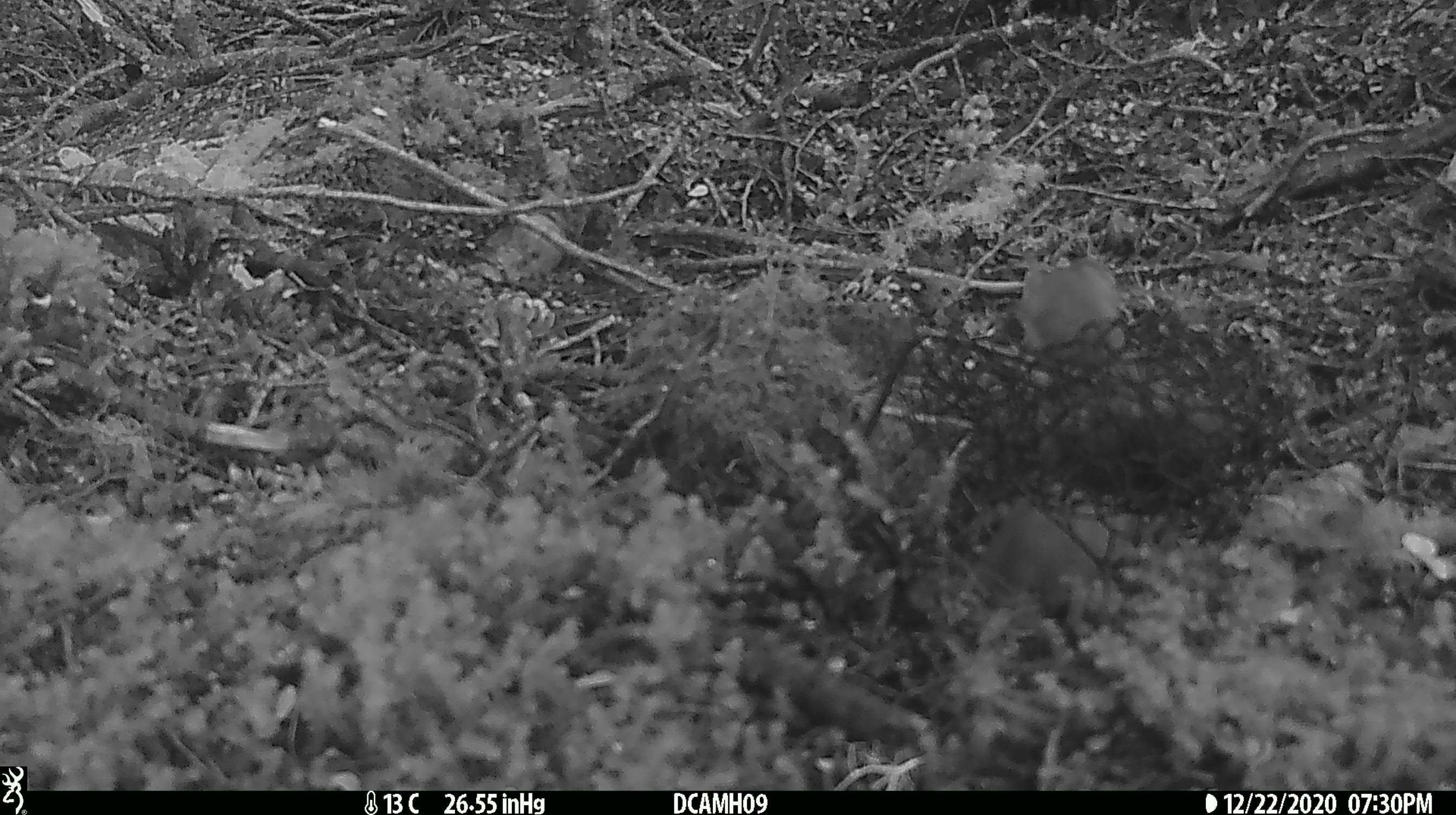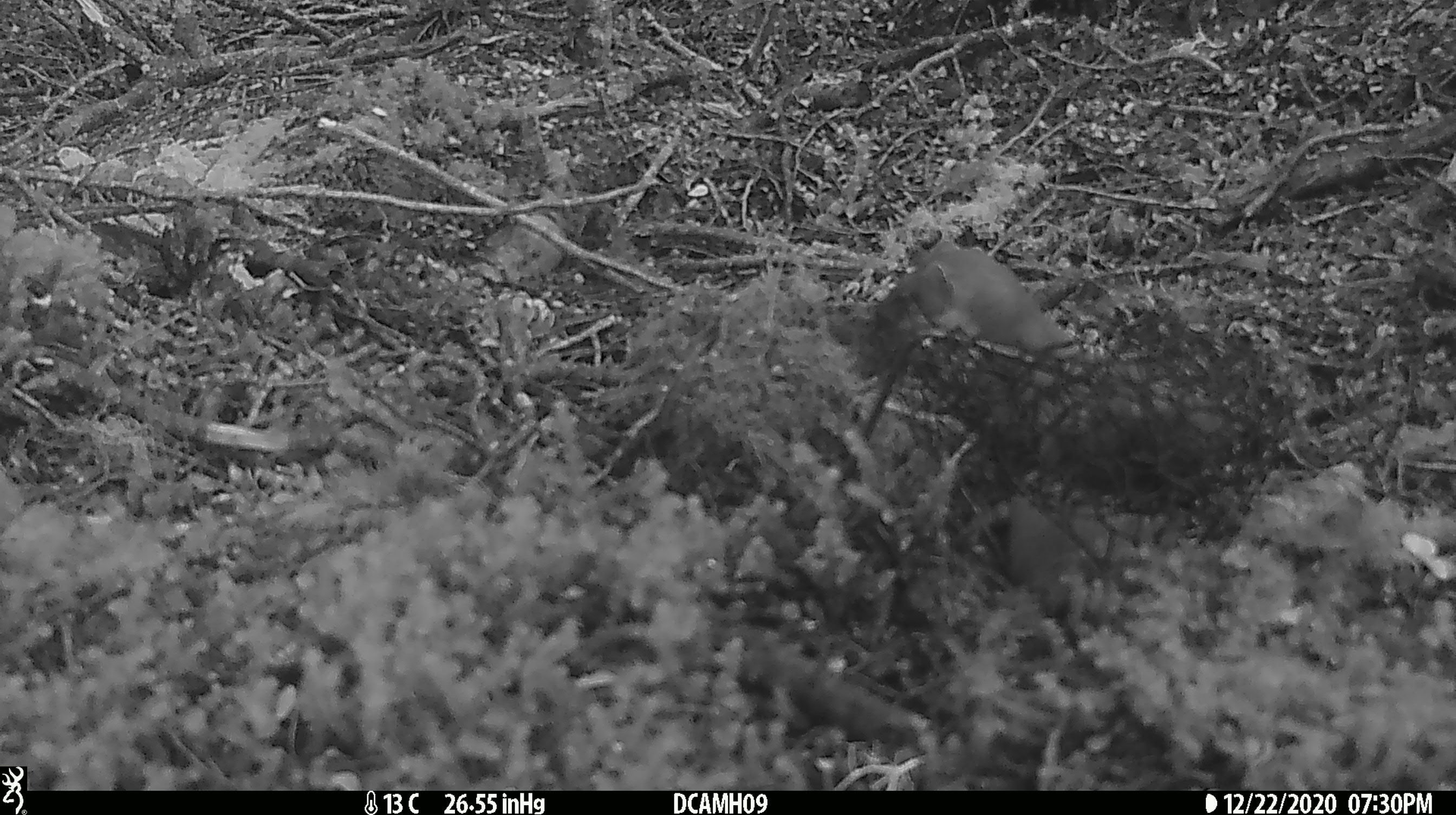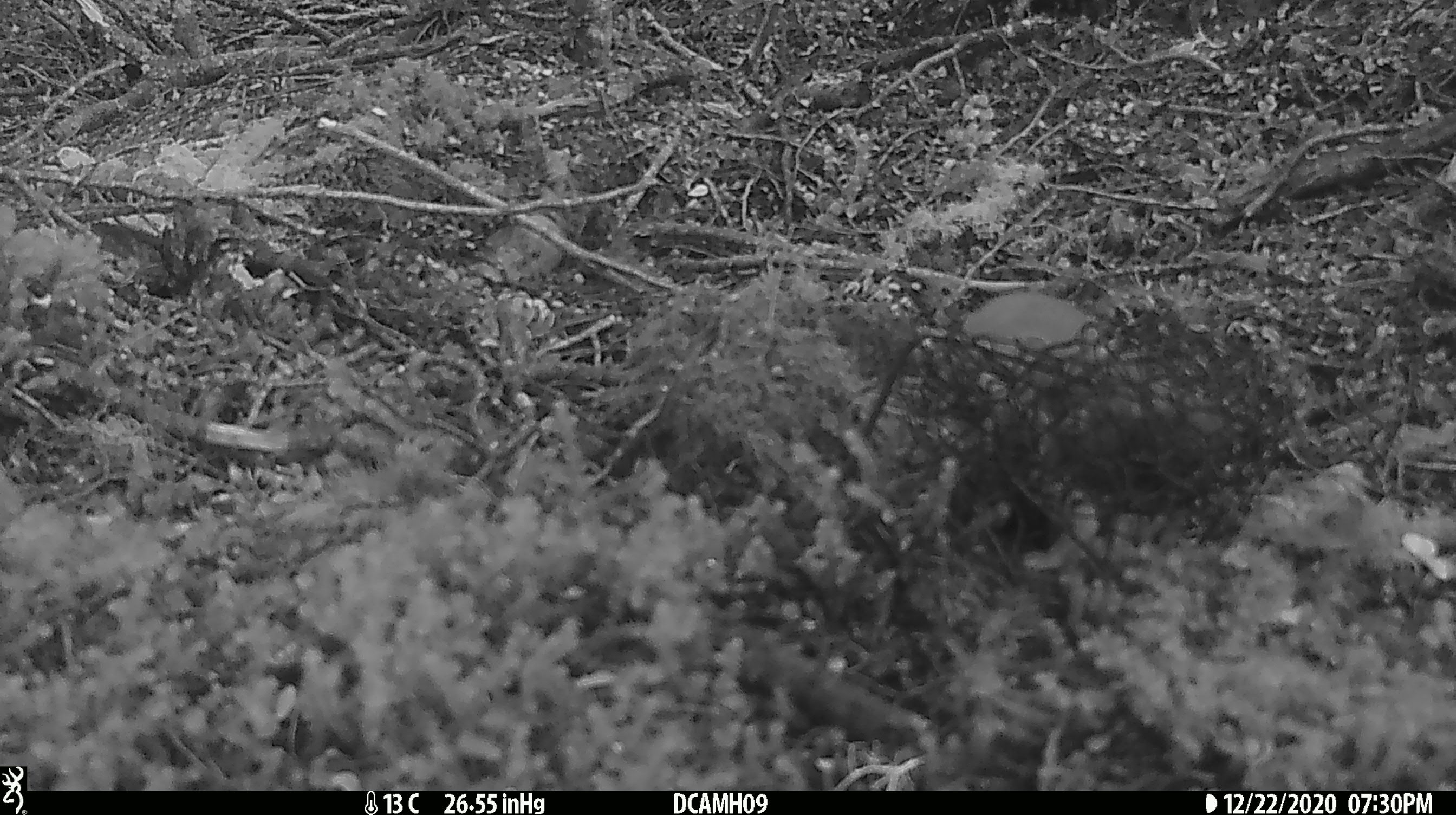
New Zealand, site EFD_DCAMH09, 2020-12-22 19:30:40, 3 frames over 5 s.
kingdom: Animalia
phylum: Chordata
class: Mammalia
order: Carnivora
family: Mustelidae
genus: Mustela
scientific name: Mustela erminea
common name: stoat